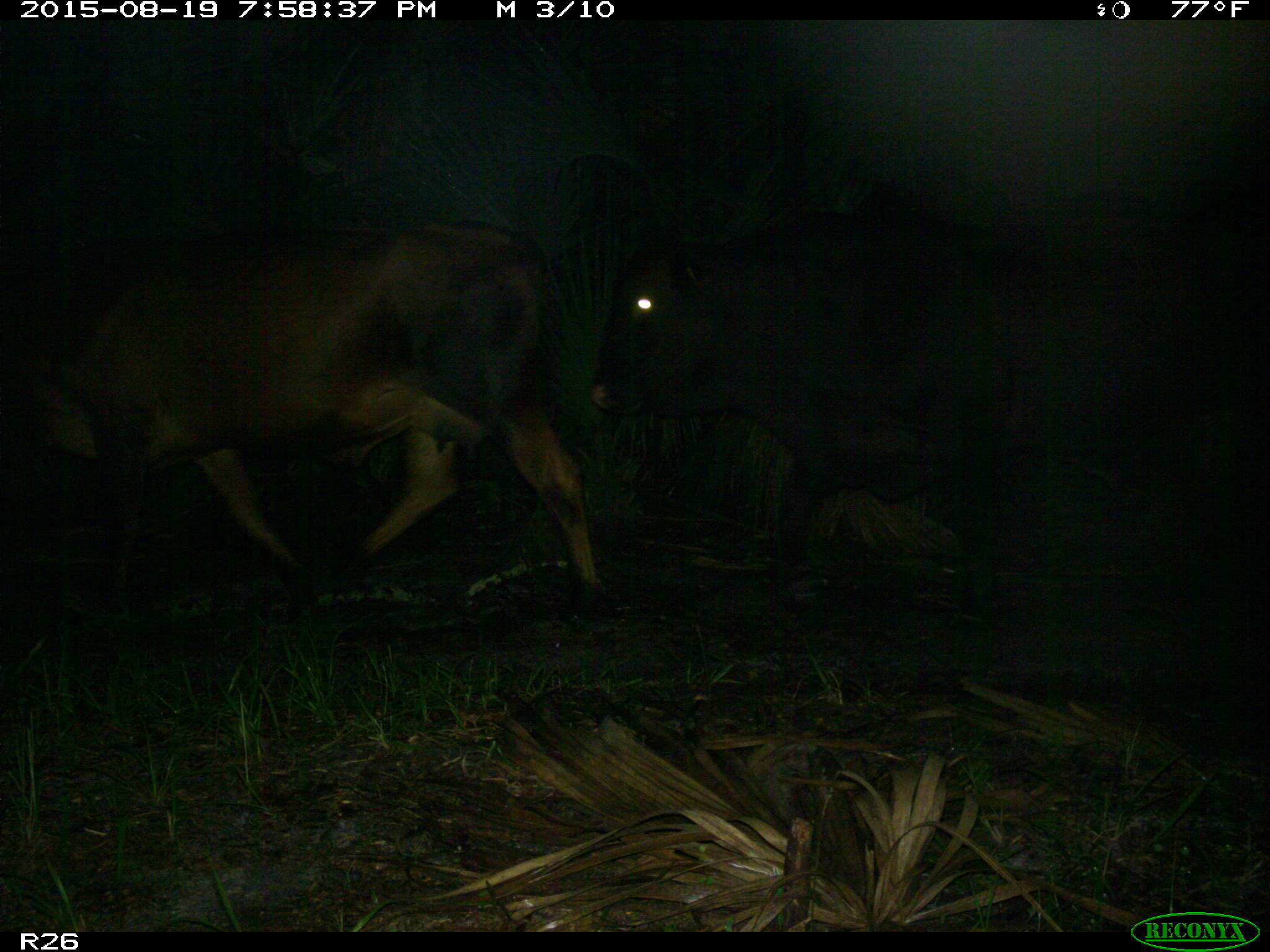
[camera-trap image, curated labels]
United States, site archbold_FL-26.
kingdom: Animalia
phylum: Chordata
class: Mammalia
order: Artiodactyla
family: Bovidae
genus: Bos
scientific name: Bos taurus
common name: domestic cow